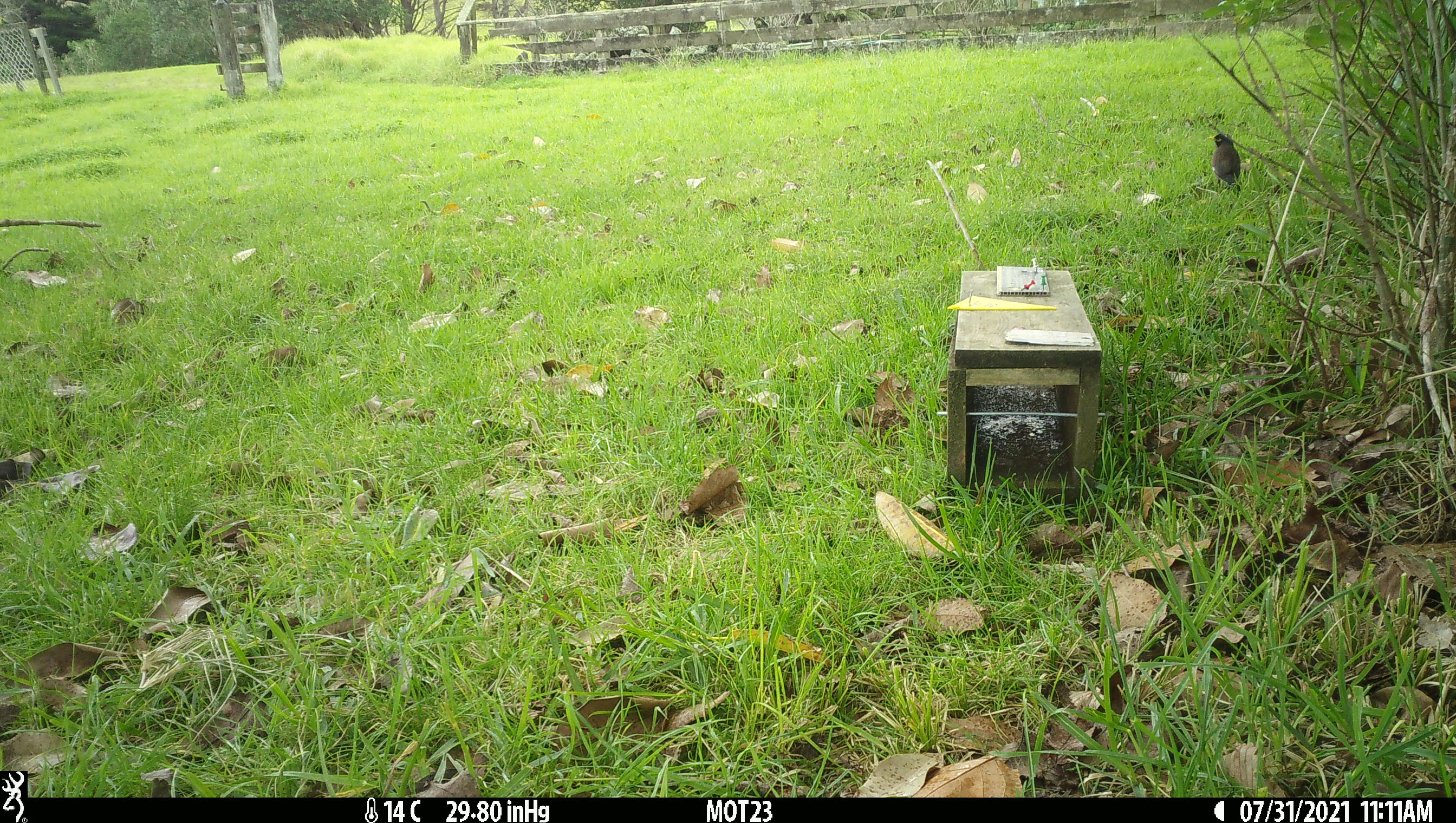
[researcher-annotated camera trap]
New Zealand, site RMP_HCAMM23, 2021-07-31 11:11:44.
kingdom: Animalia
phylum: Chordata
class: Aves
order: Passeriformes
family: Sturnidae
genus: Acridotheres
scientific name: Acridotheres tristis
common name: common myna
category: myna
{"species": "myna (common myna) (Acridotheres tristis)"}